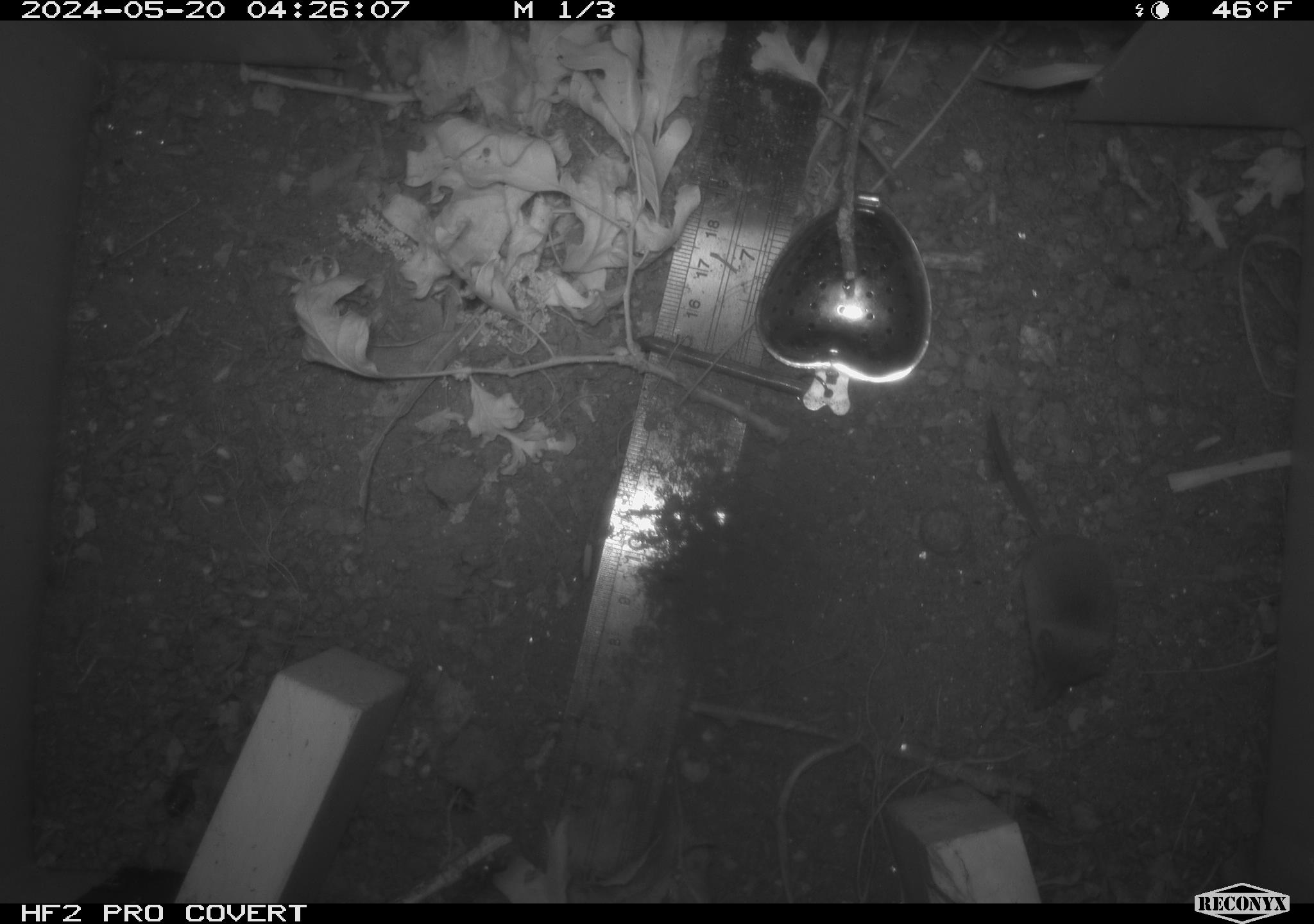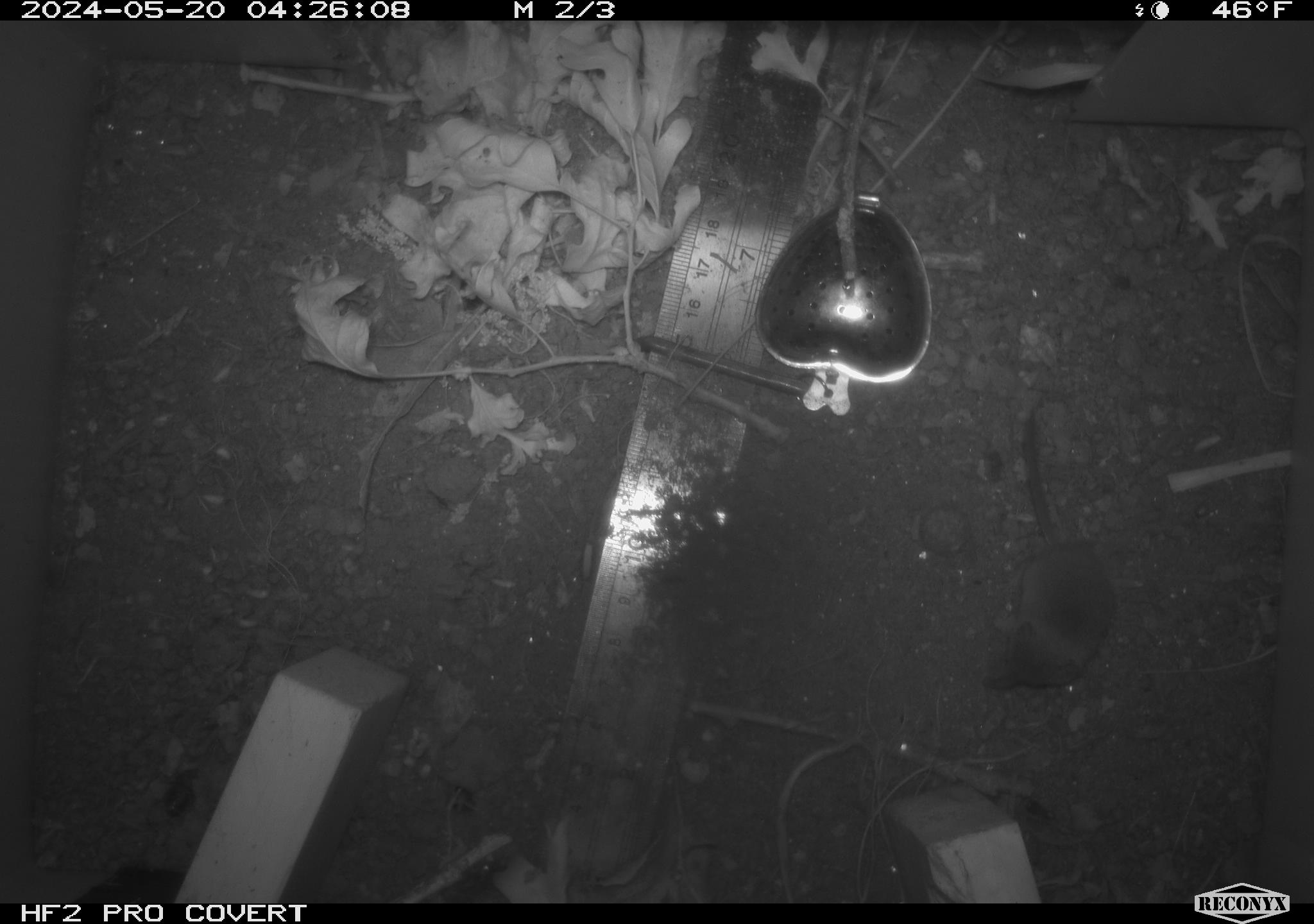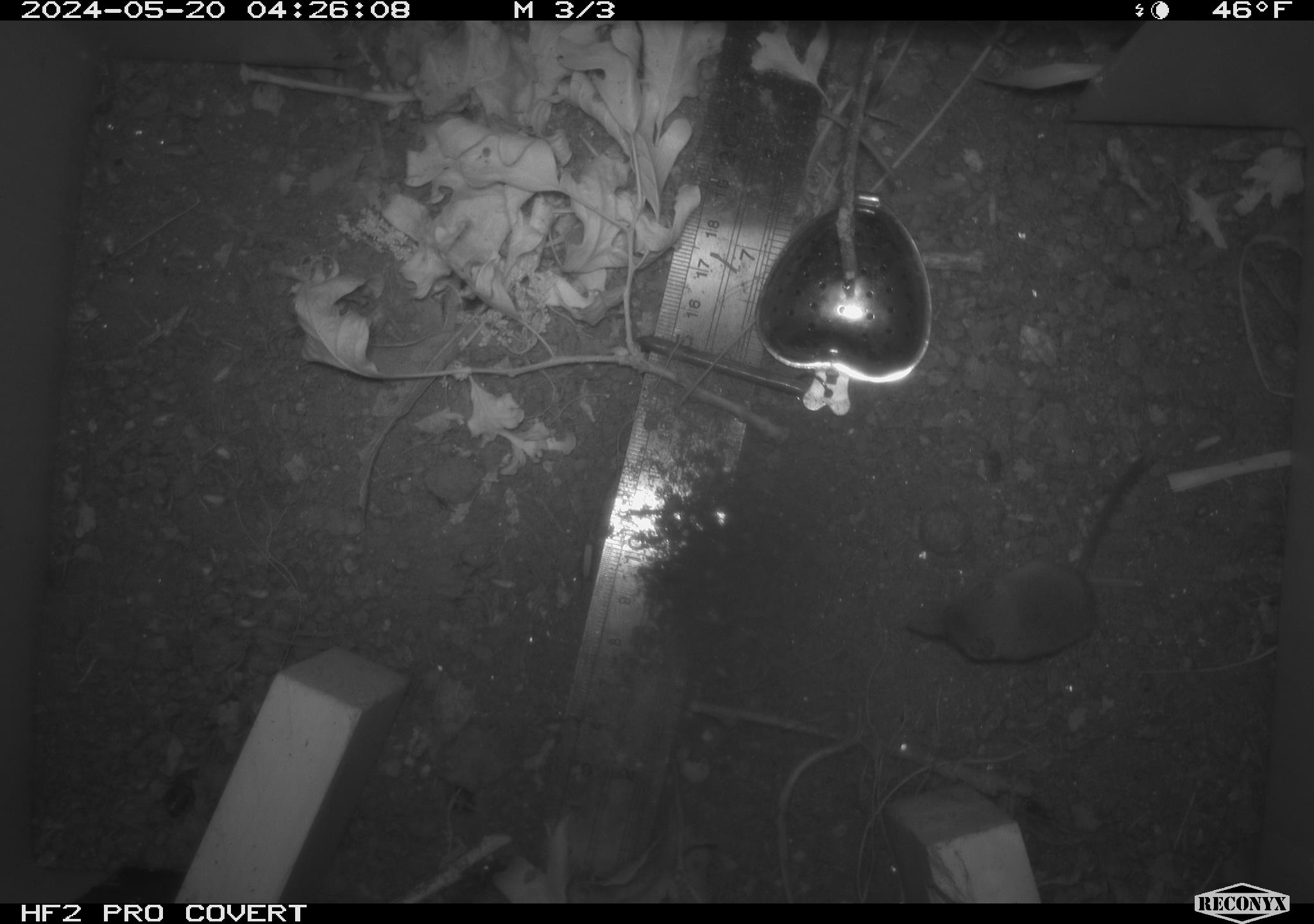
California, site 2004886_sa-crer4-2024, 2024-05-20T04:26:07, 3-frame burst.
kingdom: Animalia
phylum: Chordata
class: Mammalia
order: Eulipotyphla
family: Soricidae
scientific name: Soricidae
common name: shrews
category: soricidae family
Soricidae family (shrews) (Soricidae).